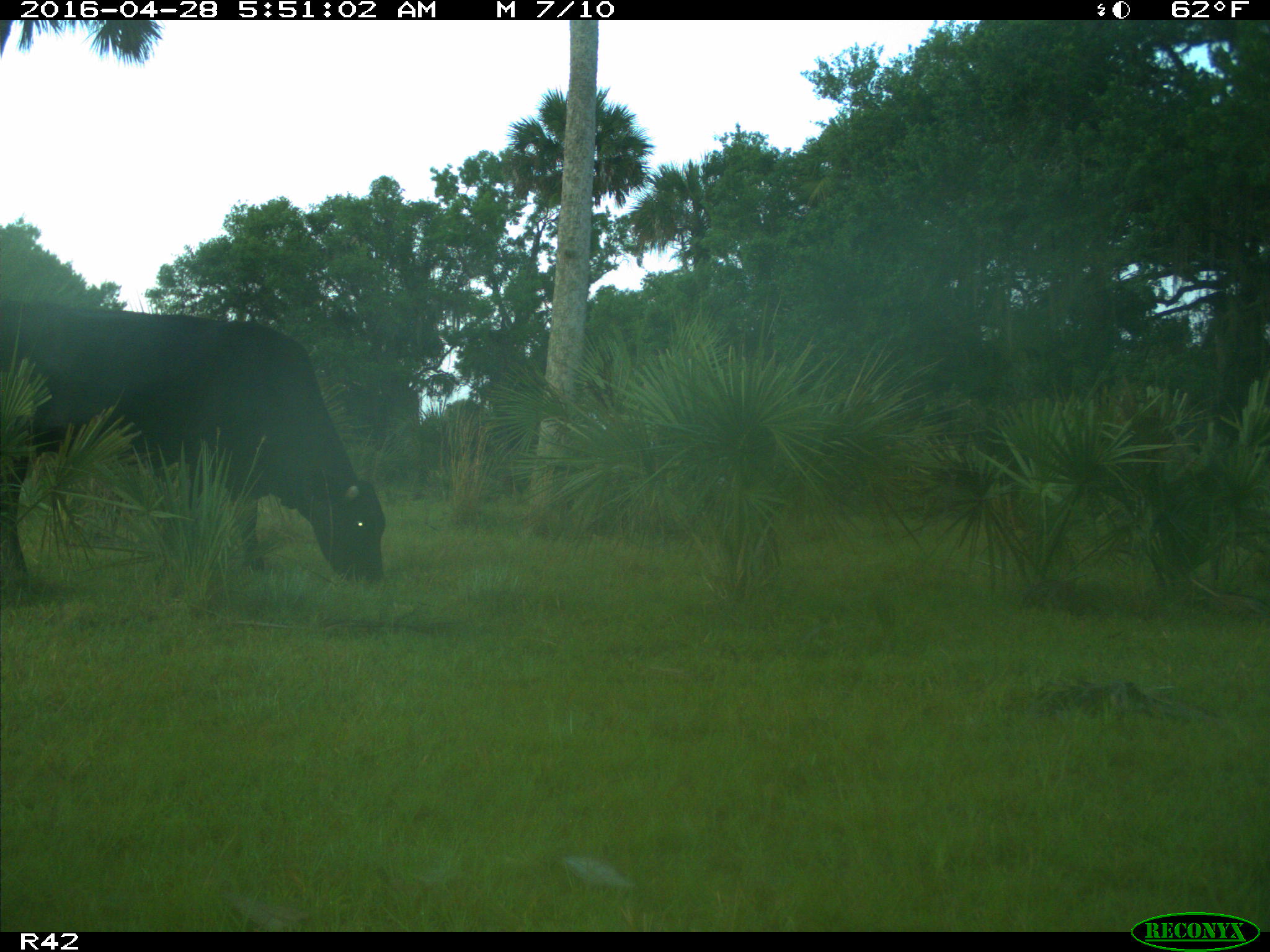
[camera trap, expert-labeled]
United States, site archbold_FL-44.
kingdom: Animalia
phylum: Chordata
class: Mammalia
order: Artiodactyla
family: Bovidae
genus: Bos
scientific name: Bos taurus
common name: domestic cow